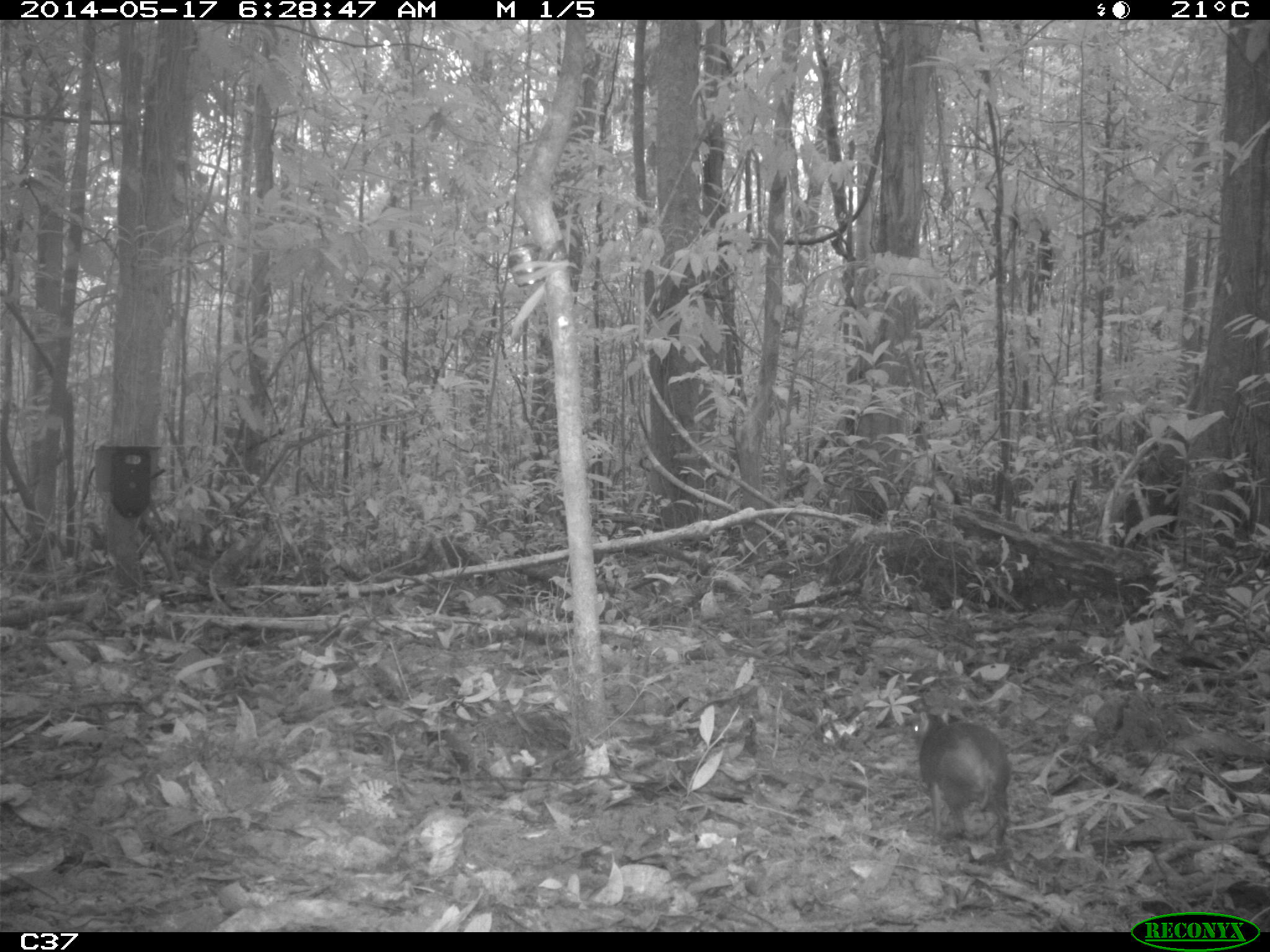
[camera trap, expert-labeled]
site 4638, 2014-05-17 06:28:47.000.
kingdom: Animalia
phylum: Chordata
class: Mammalia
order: Rodentia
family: Dasyproctidae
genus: Myoprocta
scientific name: Myoprocta pratti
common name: green acouchi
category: myoprocta pratii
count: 1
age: adult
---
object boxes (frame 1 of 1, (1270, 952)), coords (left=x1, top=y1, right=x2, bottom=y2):
myoprocta pratii: (left=908, top=709, right=1011, bottom=845)